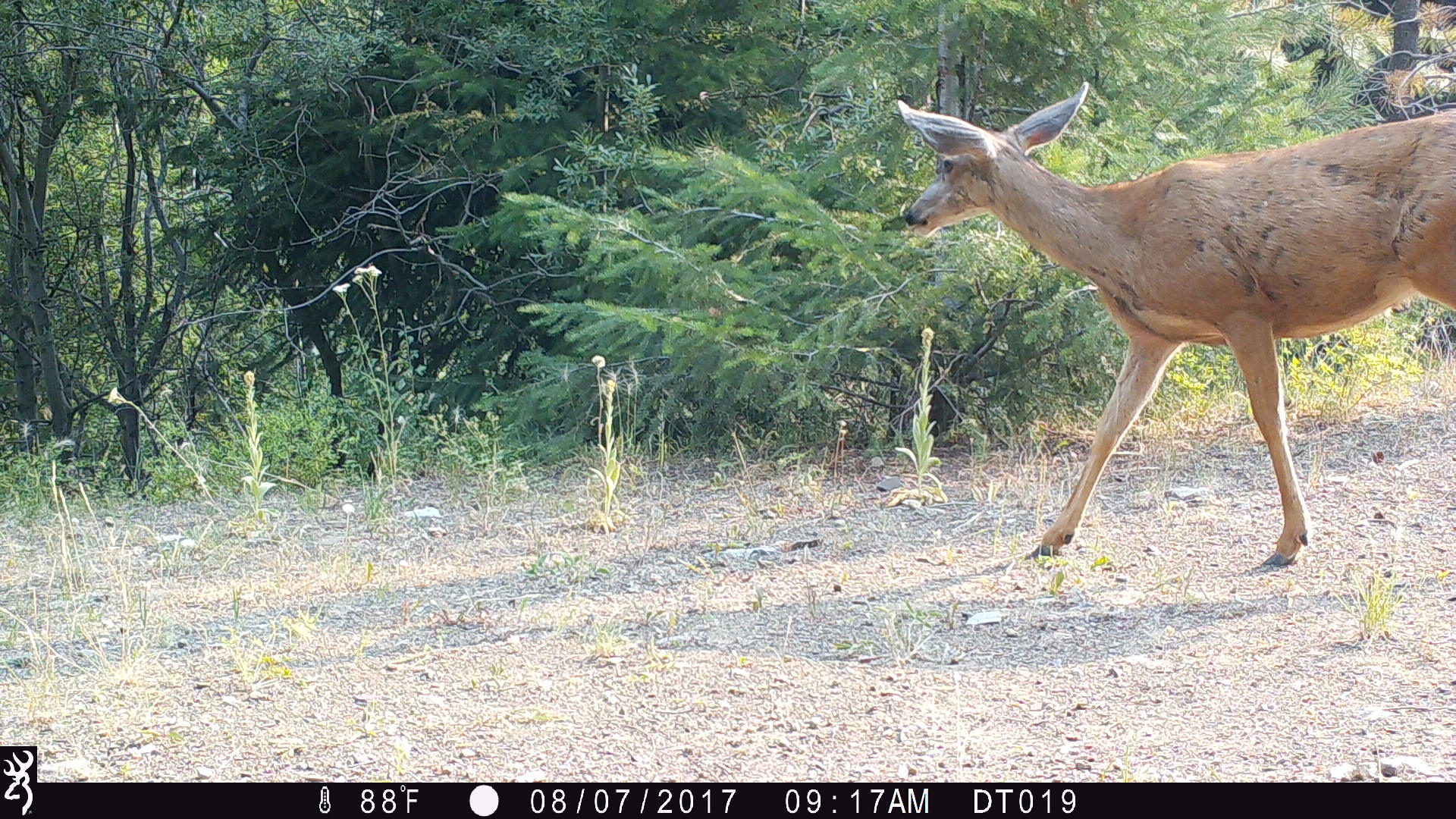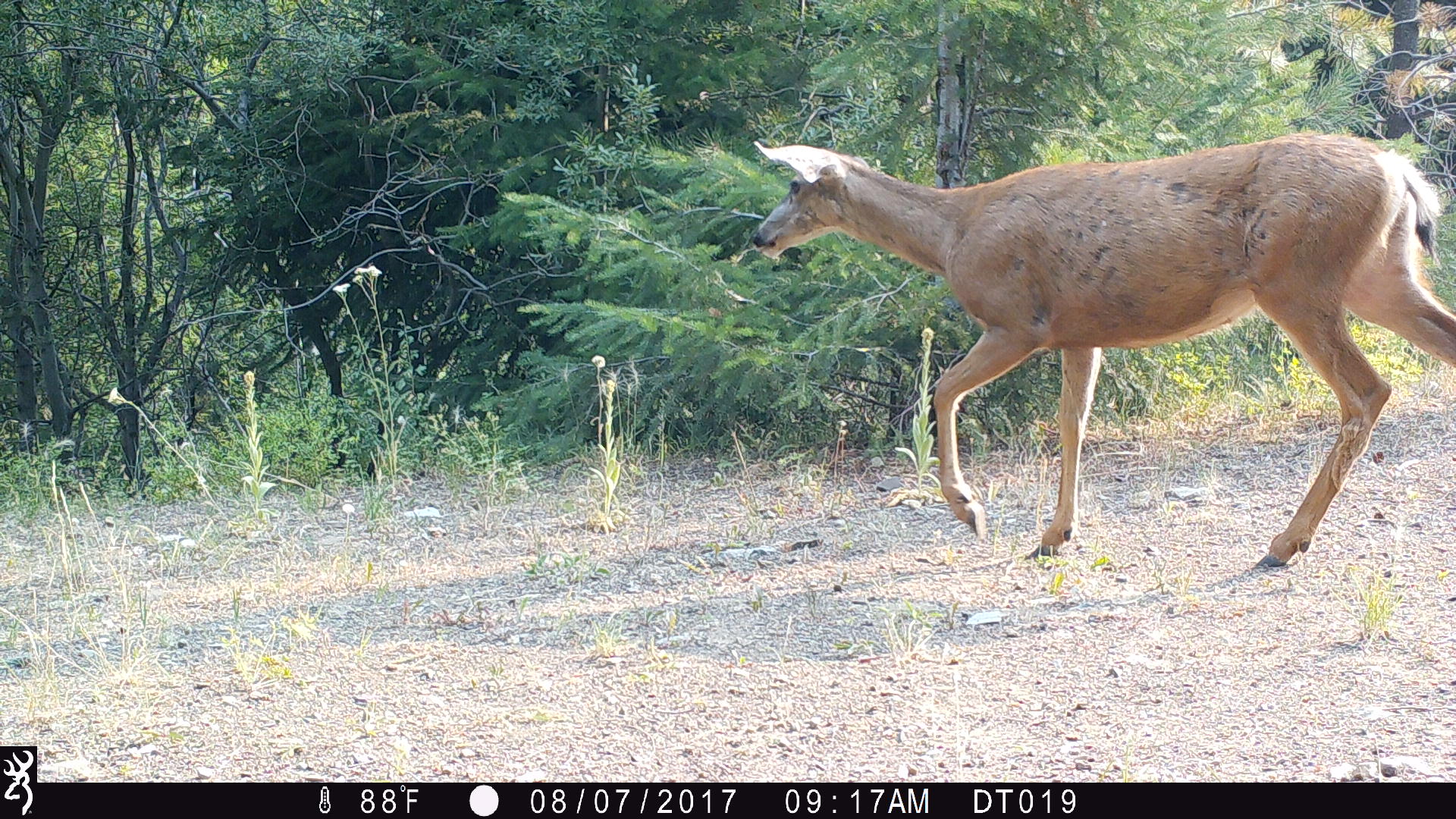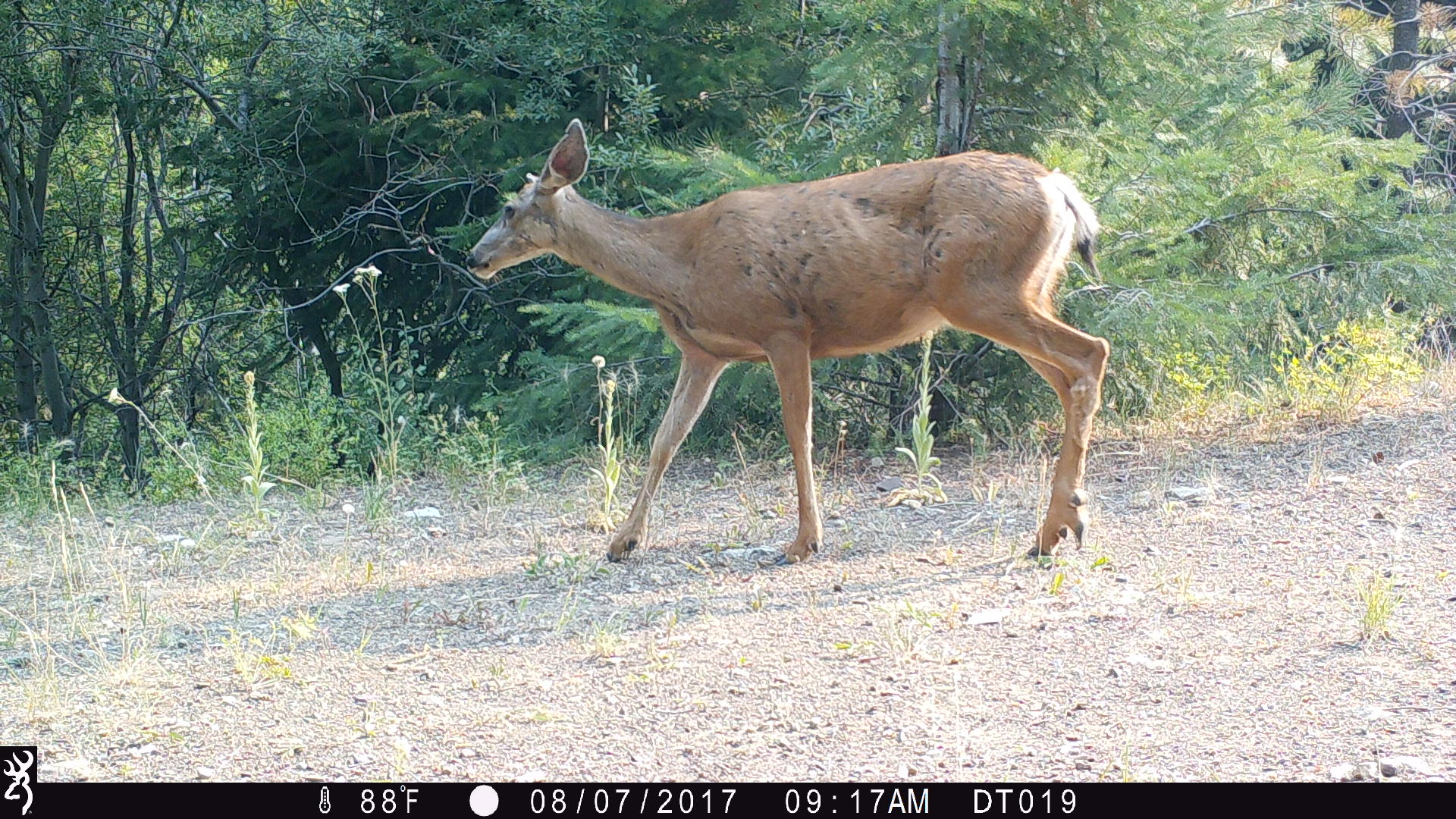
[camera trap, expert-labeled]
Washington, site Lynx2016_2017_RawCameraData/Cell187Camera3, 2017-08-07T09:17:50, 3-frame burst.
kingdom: Animalia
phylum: Chordata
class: Mammalia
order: Artiodactyla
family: Cervidae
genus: Odocoileus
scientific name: Odocoileus hemionus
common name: mule deer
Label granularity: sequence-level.